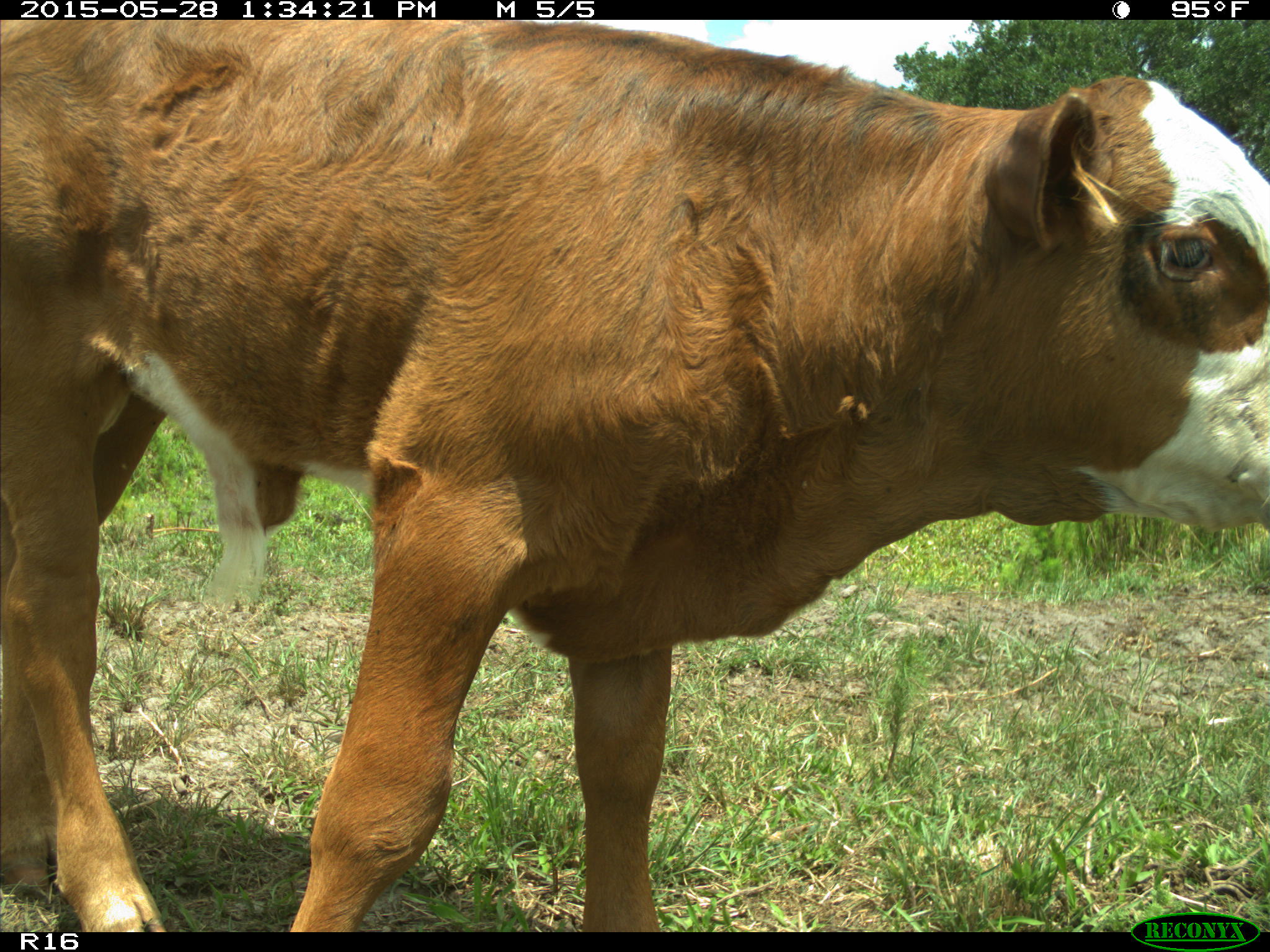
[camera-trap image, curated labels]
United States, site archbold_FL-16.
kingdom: Animalia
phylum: Chordata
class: Mammalia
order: Artiodactyla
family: Bovidae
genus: Bos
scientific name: Bos taurus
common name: domestic cow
Bos taurus (domestic cow).